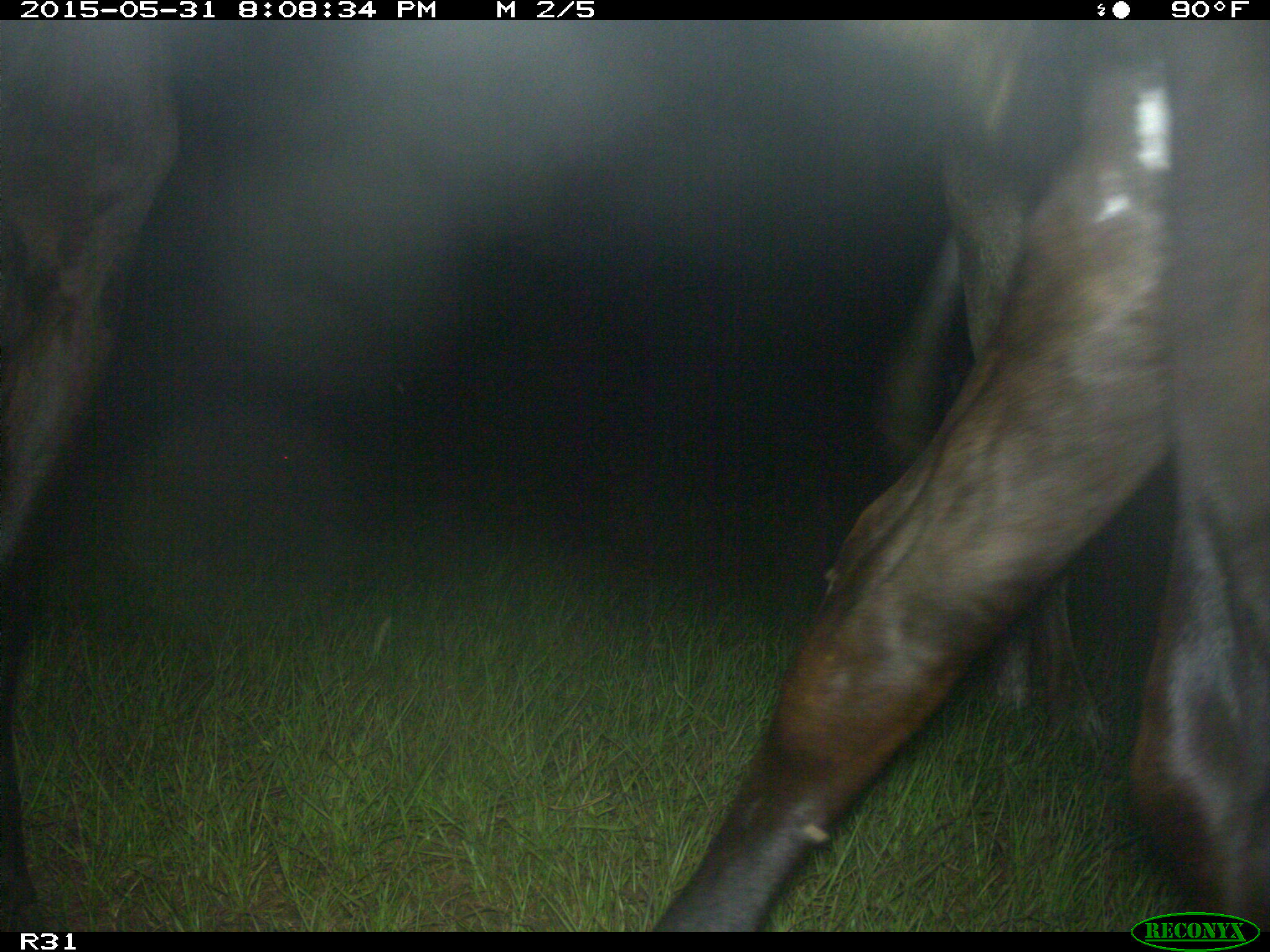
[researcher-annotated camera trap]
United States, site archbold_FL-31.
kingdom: Animalia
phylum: Chordata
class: Mammalia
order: Artiodactyla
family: Bovidae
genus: Bos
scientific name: Bos taurus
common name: domestic cow